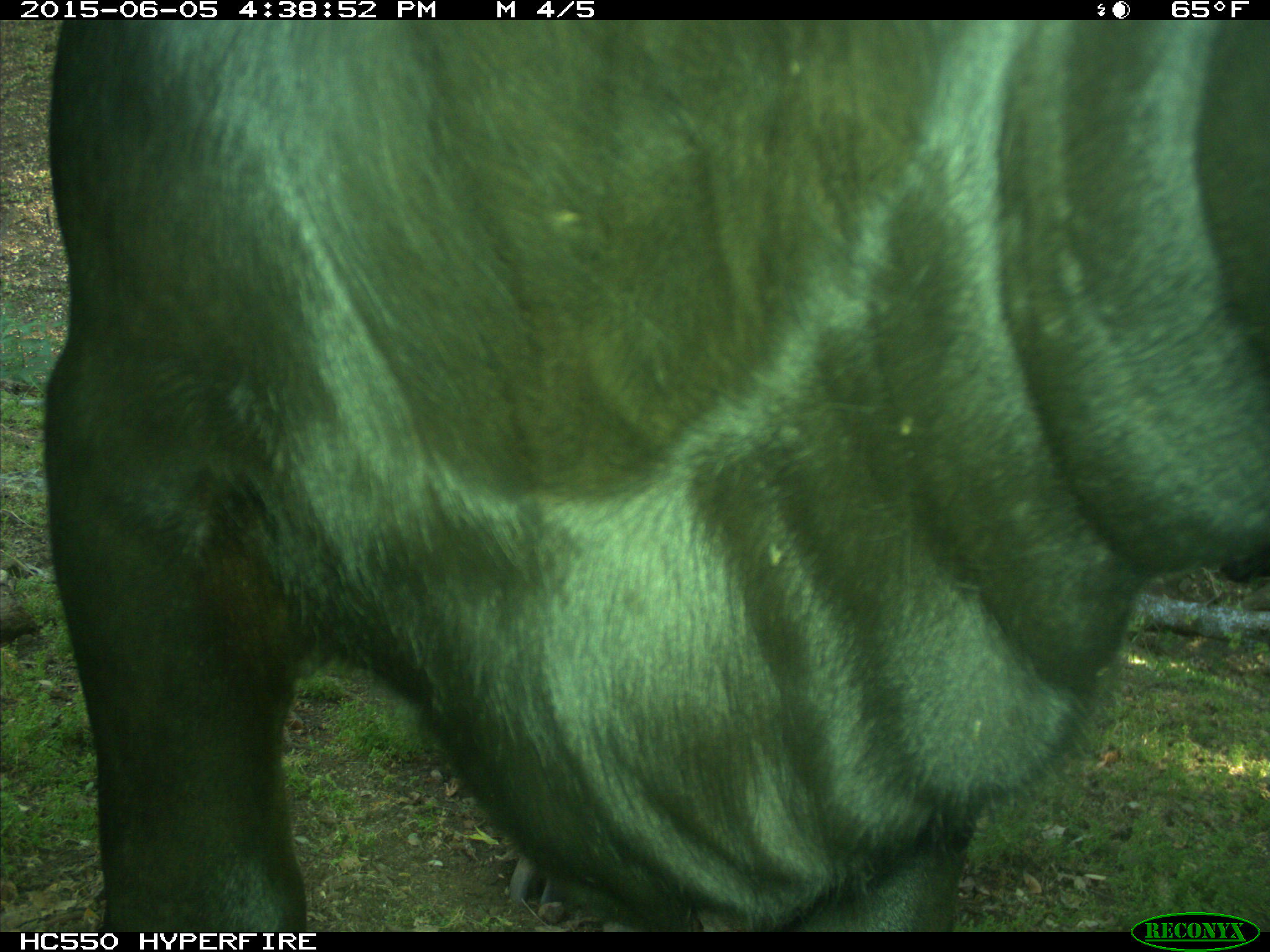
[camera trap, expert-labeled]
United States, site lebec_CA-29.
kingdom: Animalia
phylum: Chordata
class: Mammalia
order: Artiodactyla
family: Bovidae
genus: Bos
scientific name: Bos taurus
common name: domestic cow